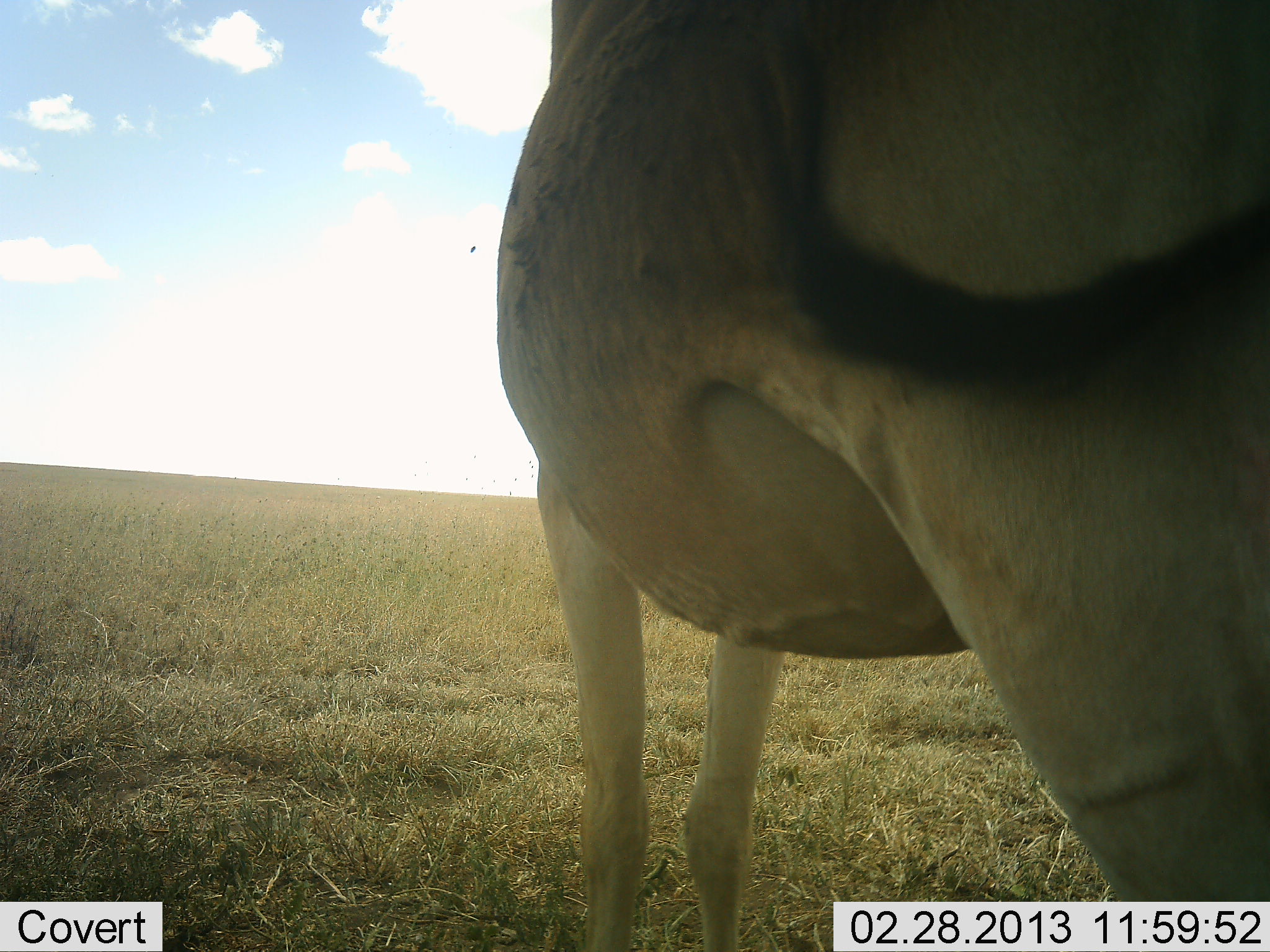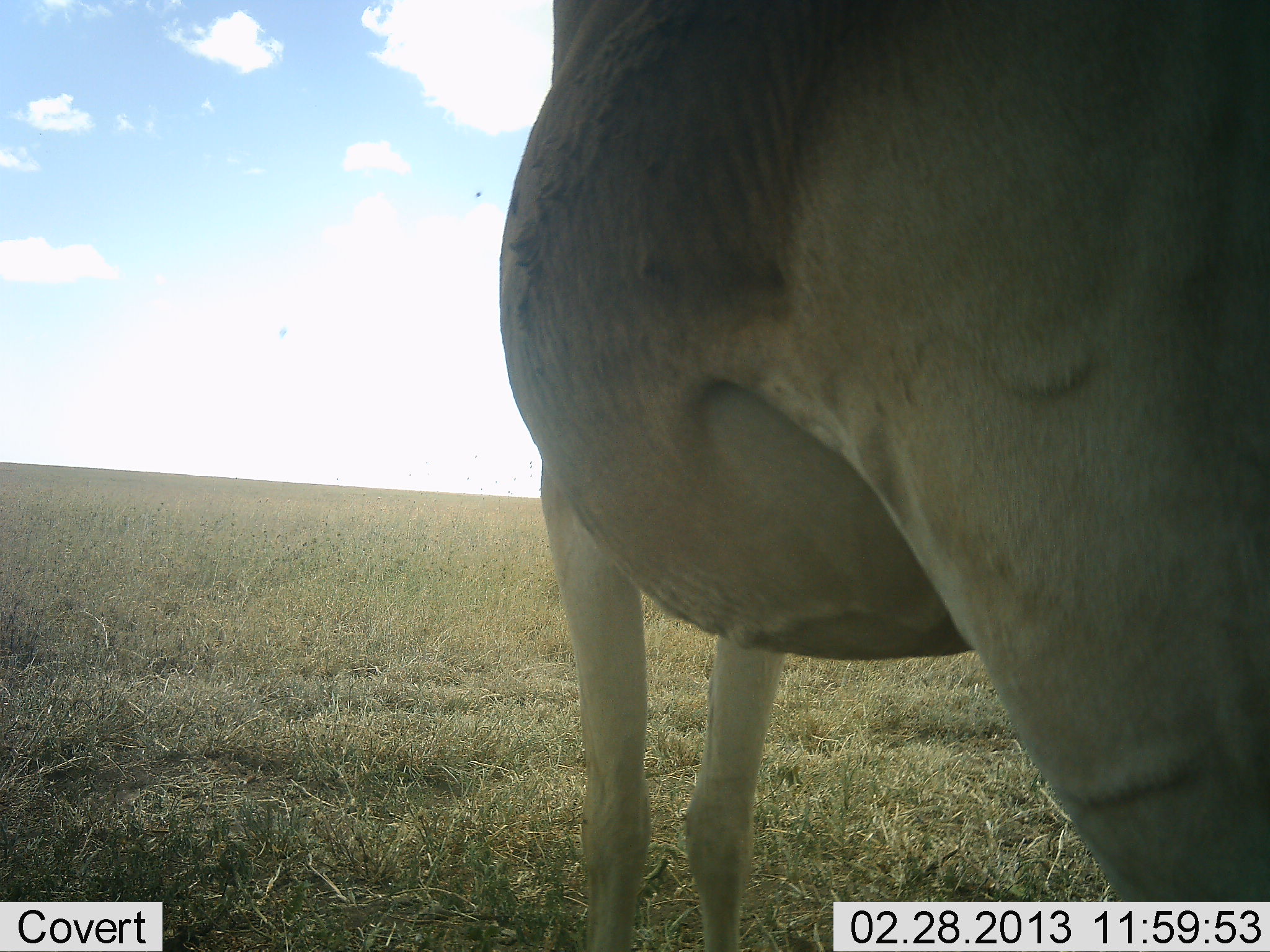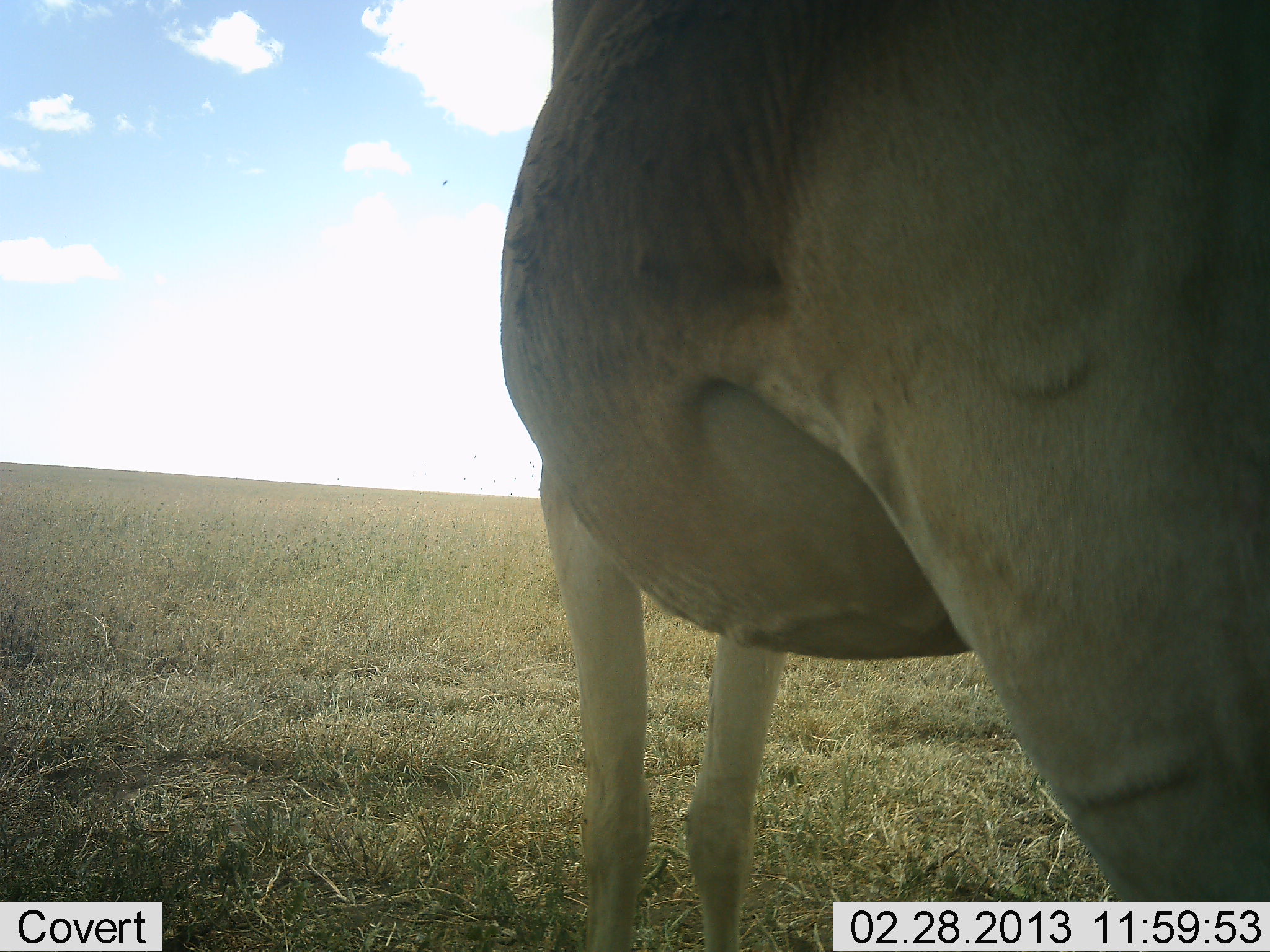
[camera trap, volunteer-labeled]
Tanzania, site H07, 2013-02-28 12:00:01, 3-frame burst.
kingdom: Animalia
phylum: Chordata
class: Mammalia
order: Artiodactyla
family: Bovidae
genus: Alcelaphus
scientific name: Alcelaphus buselaphus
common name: hartebeest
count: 1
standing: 100%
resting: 0%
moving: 0%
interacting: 0%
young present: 0%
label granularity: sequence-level